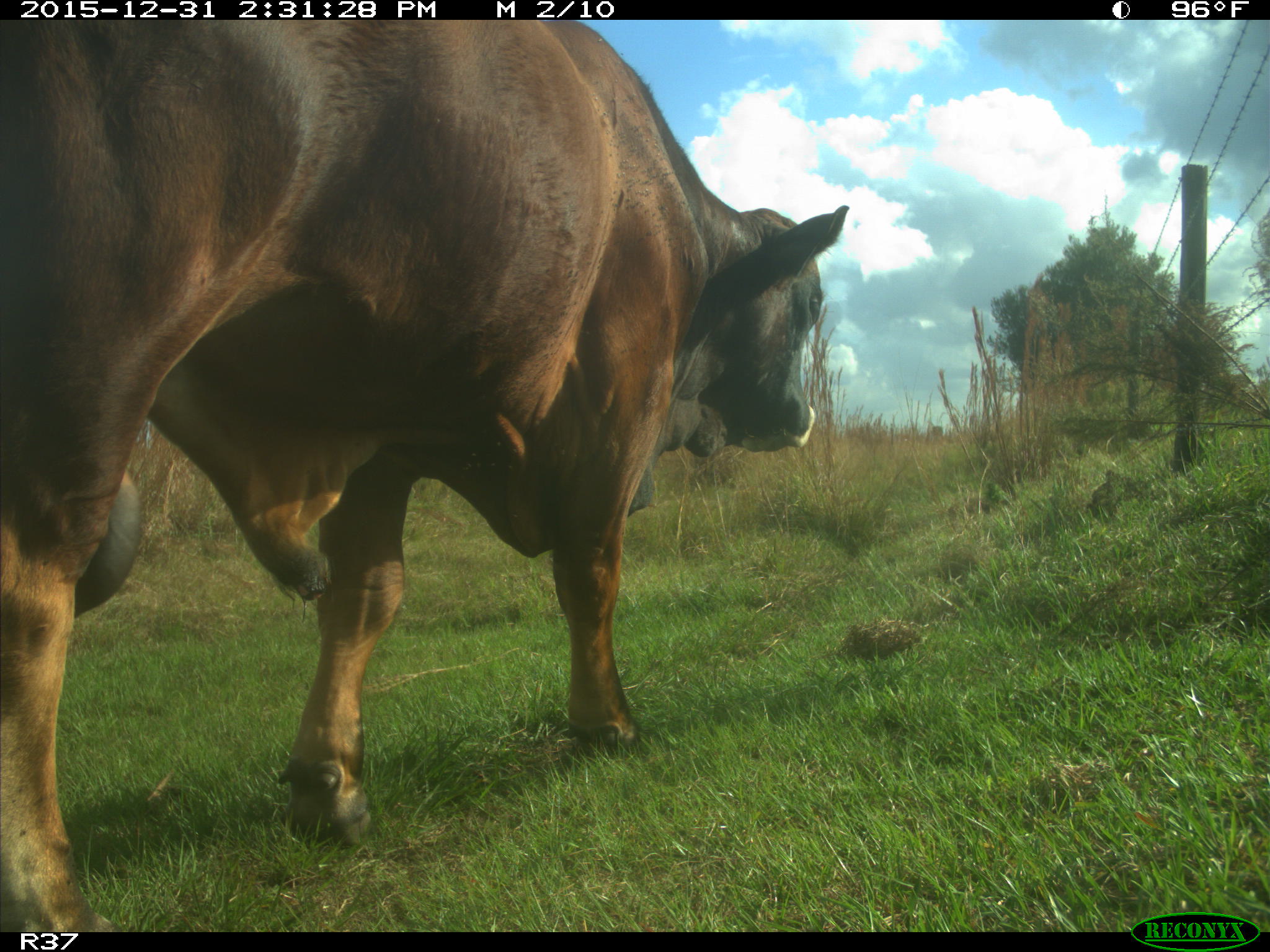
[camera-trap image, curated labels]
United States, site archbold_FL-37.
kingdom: Animalia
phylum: Chordata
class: Mammalia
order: Artiodactyla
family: Bovidae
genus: Bos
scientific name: Bos taurus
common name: domestic cow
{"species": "Bos taurus (domestic cow)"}